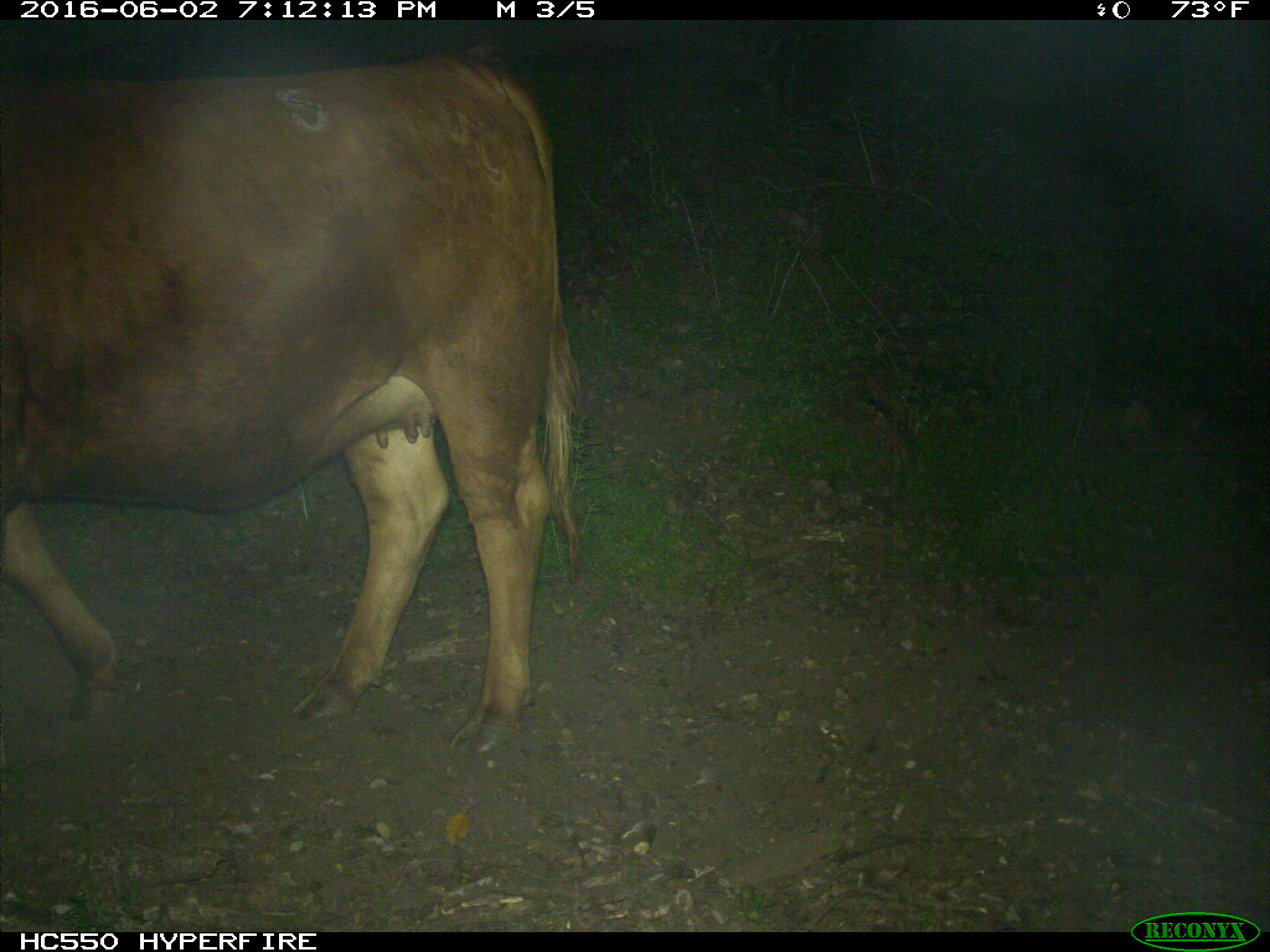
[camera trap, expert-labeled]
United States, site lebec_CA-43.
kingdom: Animalia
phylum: Chordata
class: Mammalia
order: Artiodactyla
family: Bovidae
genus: Bos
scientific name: Bos taurus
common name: domestic cow